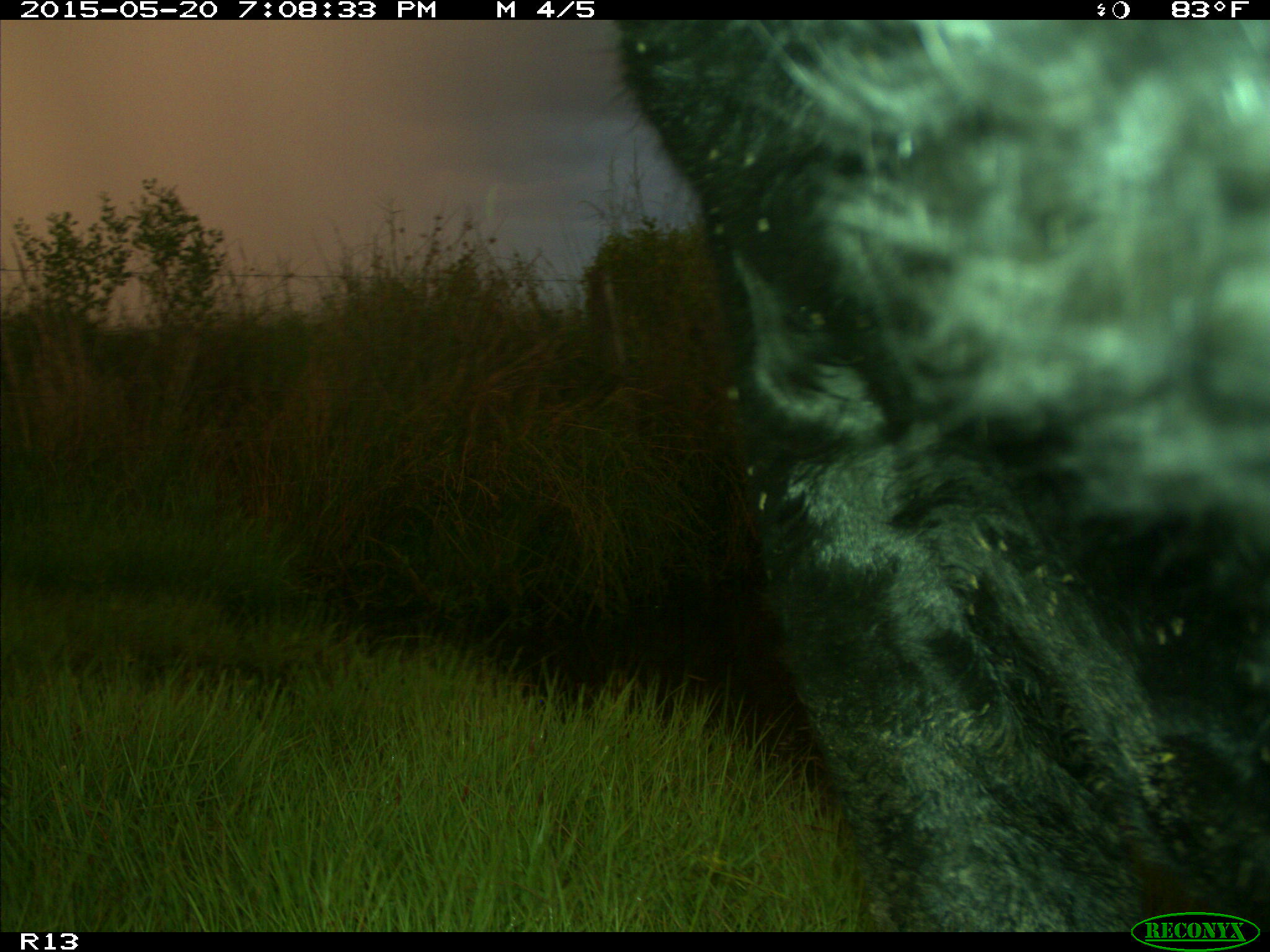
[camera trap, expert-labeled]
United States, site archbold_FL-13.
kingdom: Animalia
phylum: Chordata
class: Mammalia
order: Artiodactyla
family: Bovidae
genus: Bos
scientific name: Bos taurus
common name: domestic cow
Bos taurus (domestic cow).